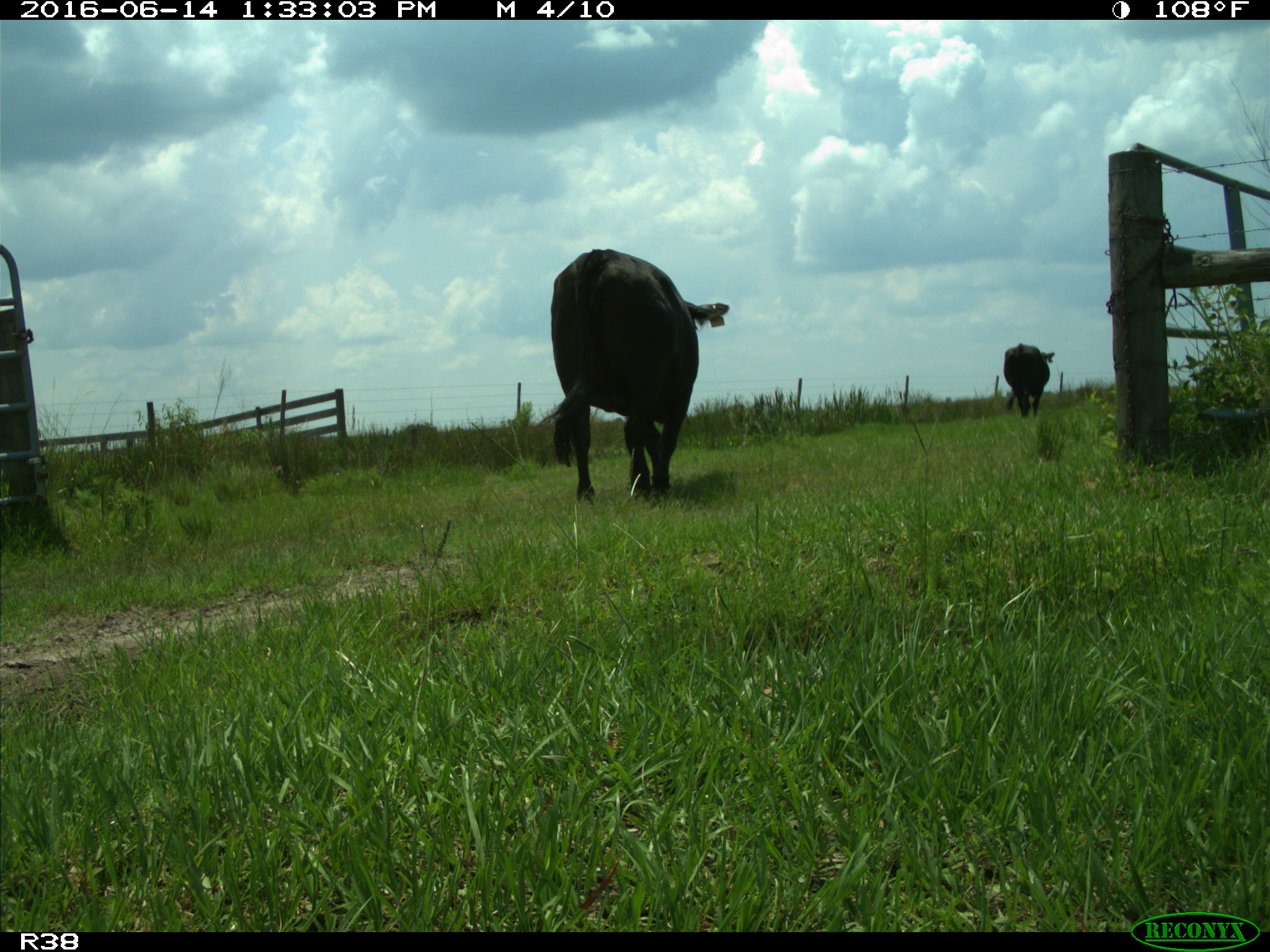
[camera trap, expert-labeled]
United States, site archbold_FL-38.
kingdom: Animalia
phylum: Chordata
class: Mammalia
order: Artiodactyla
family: Bovidae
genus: Bos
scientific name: Bos taurus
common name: domestic cow